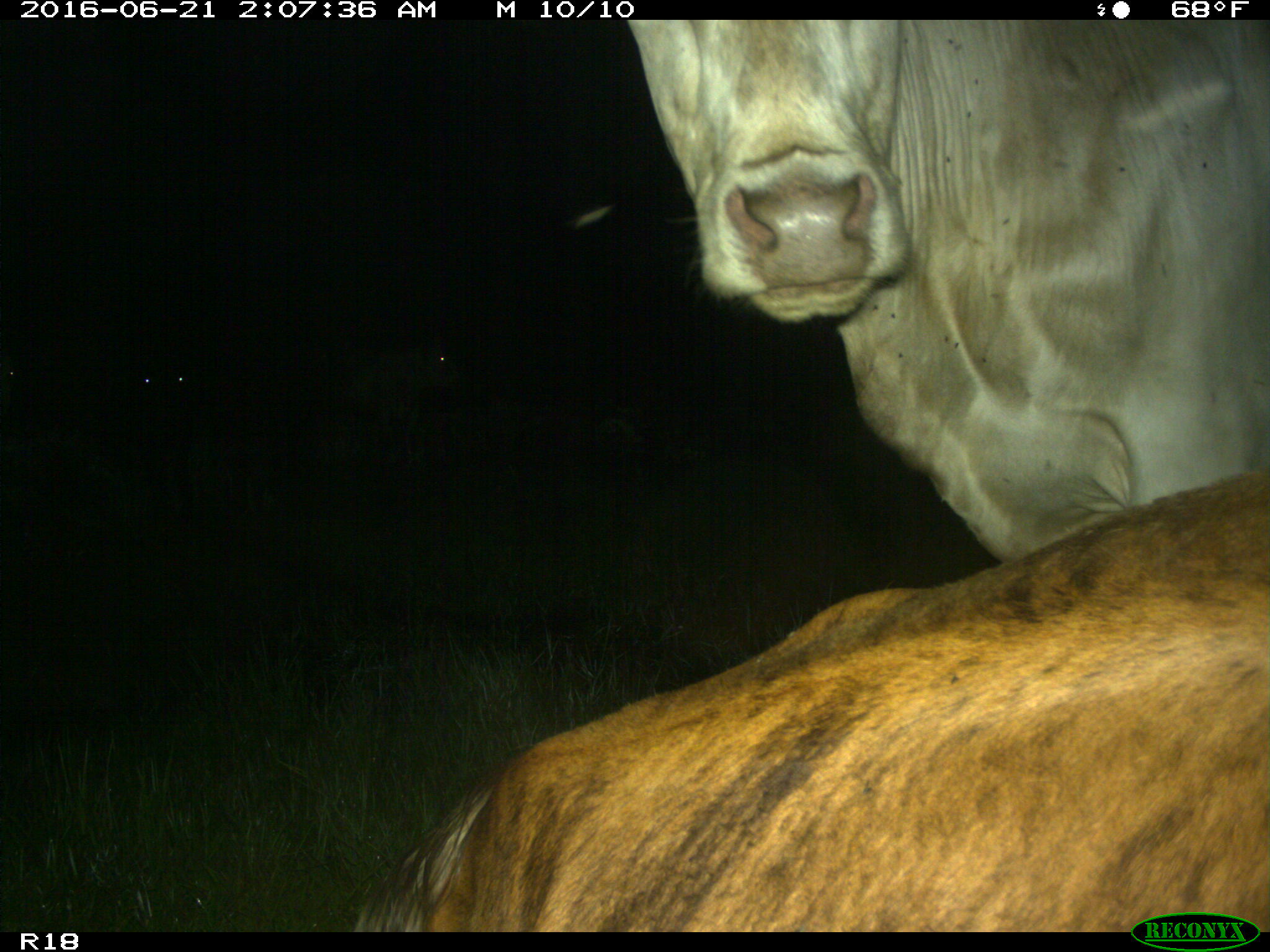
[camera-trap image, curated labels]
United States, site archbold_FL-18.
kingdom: Animalia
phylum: Chordata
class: Mammalia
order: Artiodactyla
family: Bovidae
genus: Bos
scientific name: Bos taurus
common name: domestic cow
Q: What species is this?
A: Bos taurus (domestic cow).